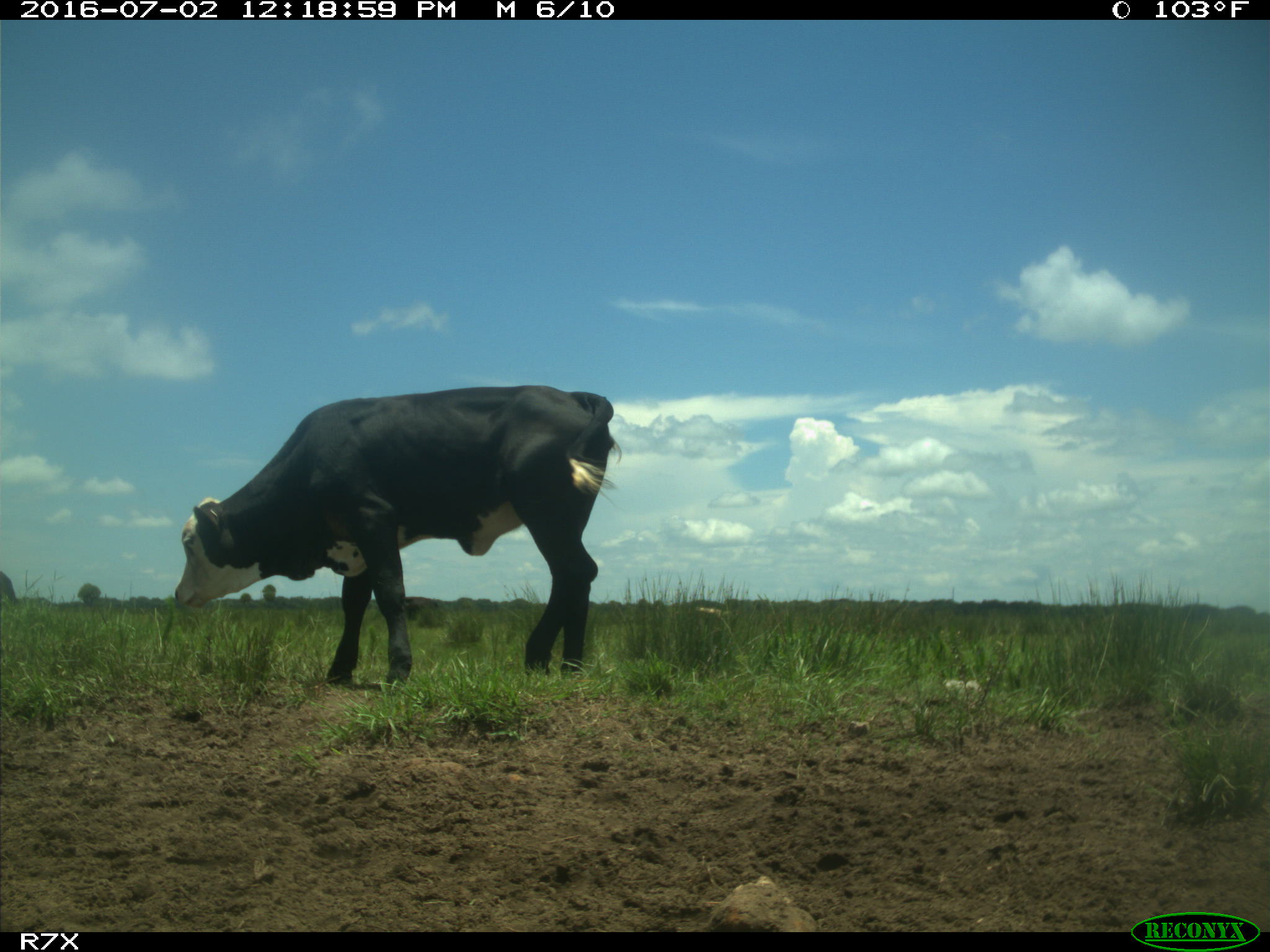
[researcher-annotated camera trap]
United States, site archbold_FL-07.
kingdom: Animalia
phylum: Chordata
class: Mammalia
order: Artiodactyla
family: Bovidae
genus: Bos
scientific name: Bos taurus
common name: domestic cow